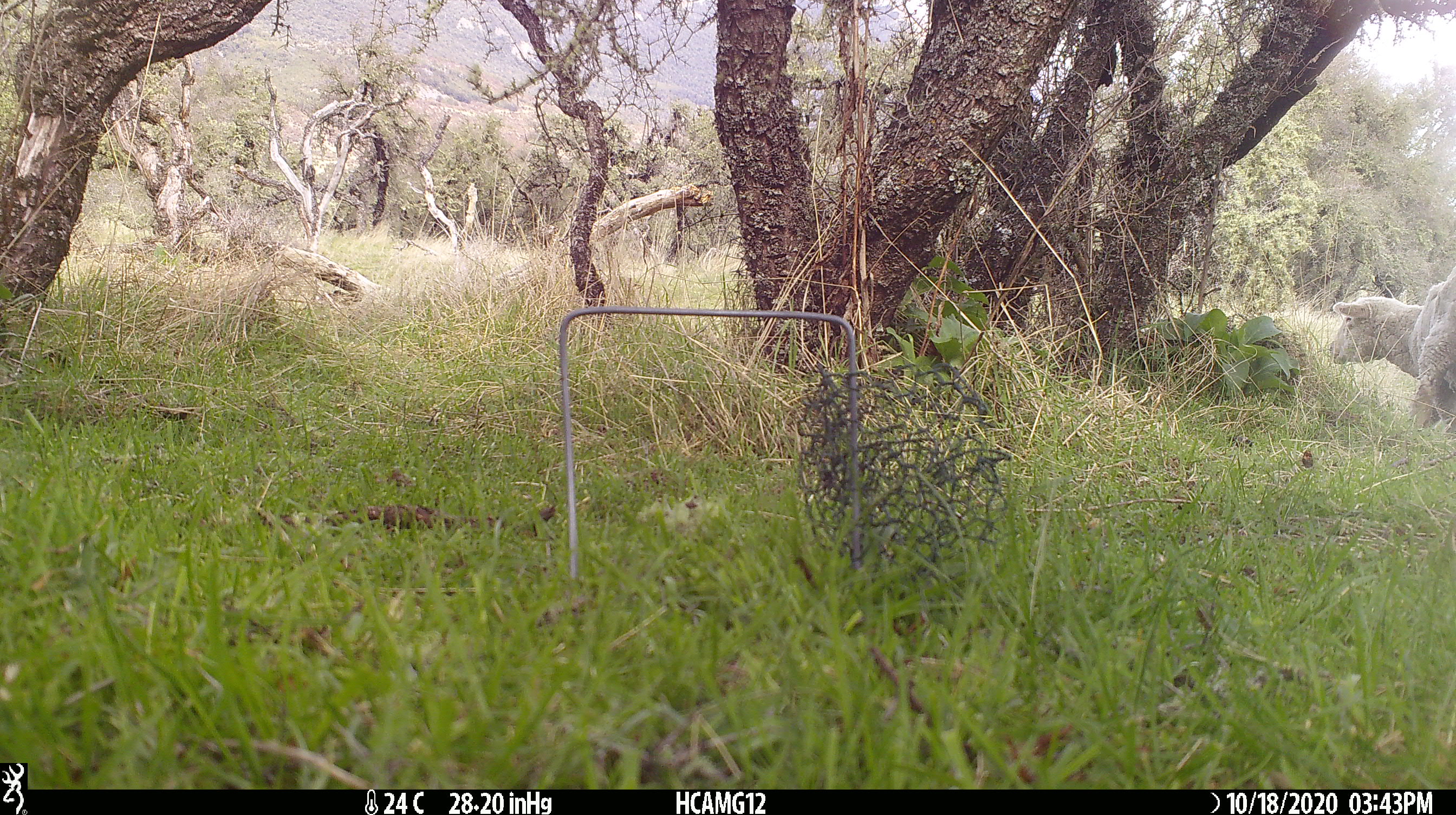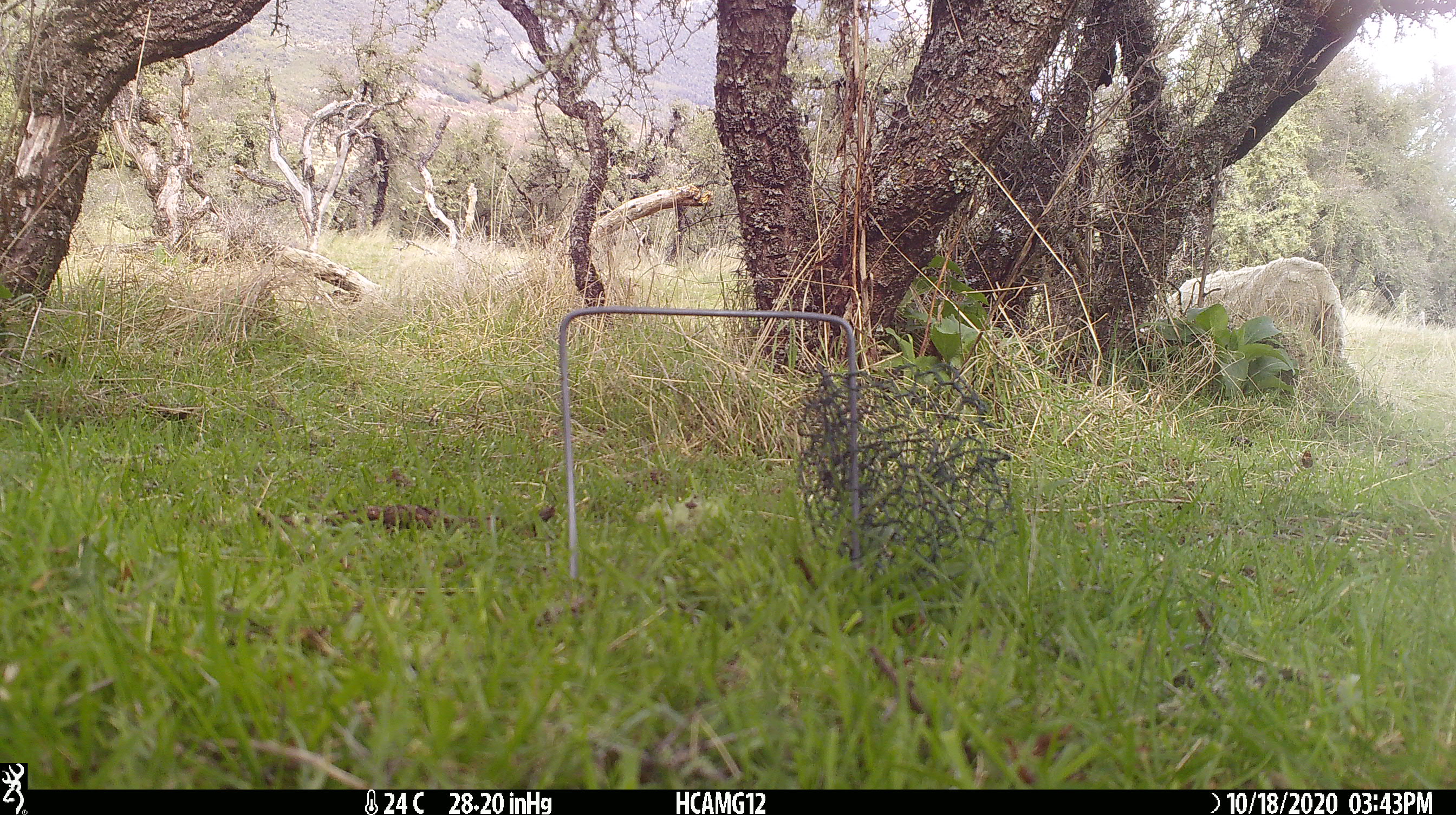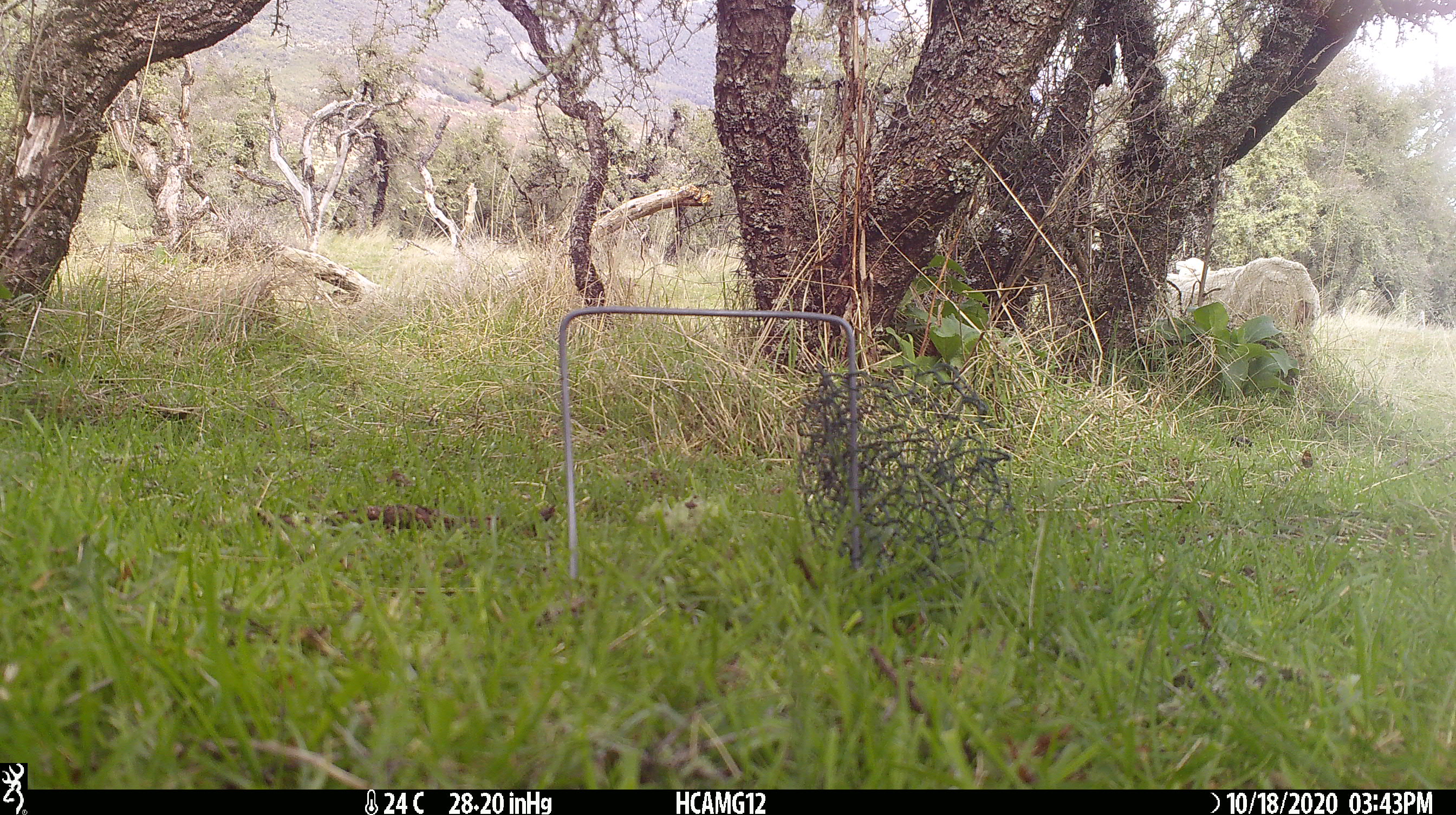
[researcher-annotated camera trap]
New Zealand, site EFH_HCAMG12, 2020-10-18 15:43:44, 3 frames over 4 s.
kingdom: Animalia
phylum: Chordata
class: Mammalia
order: Artiodactyla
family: Bovidae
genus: Ovis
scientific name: Ovis aries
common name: domestic sheep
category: sheep